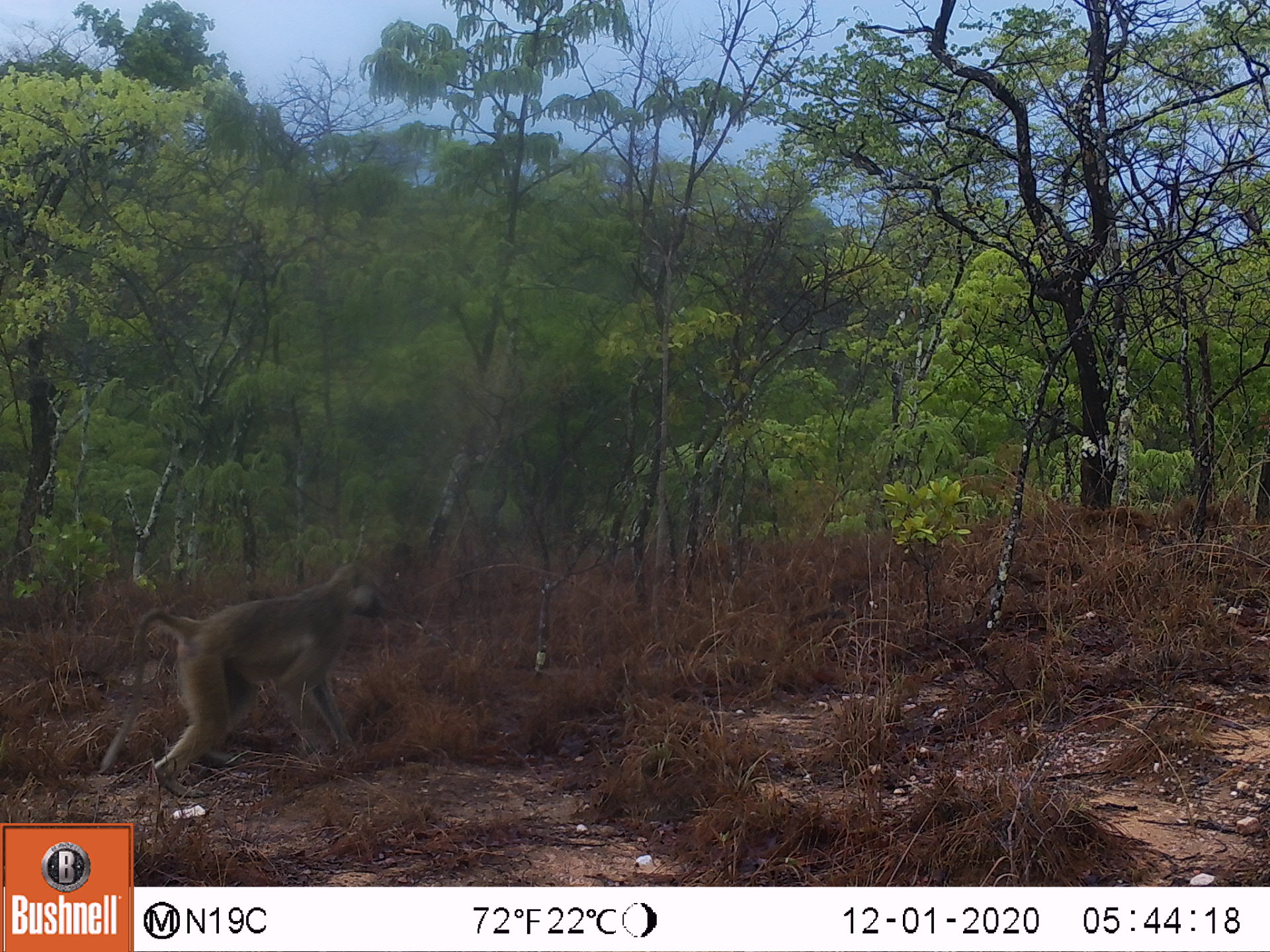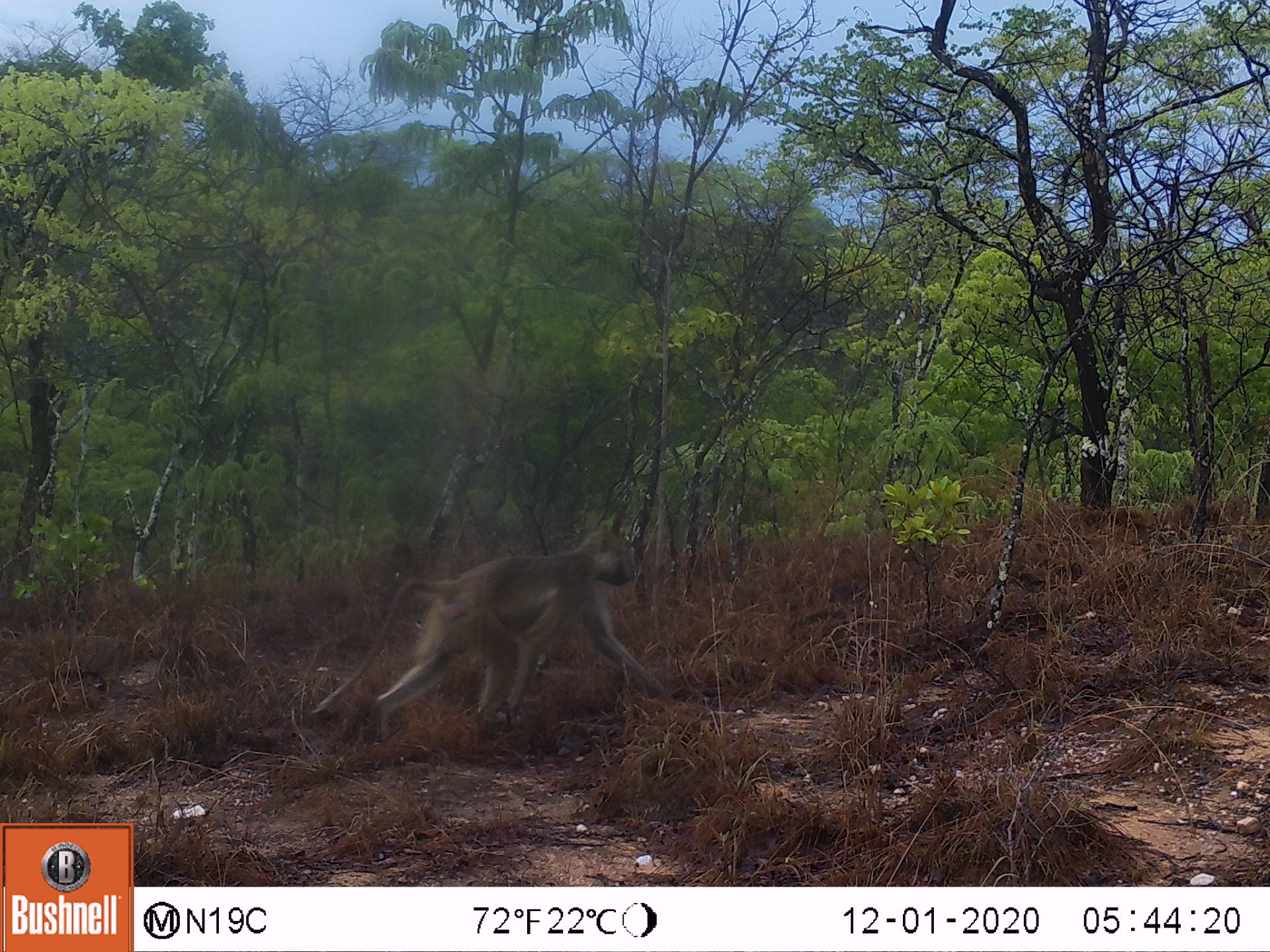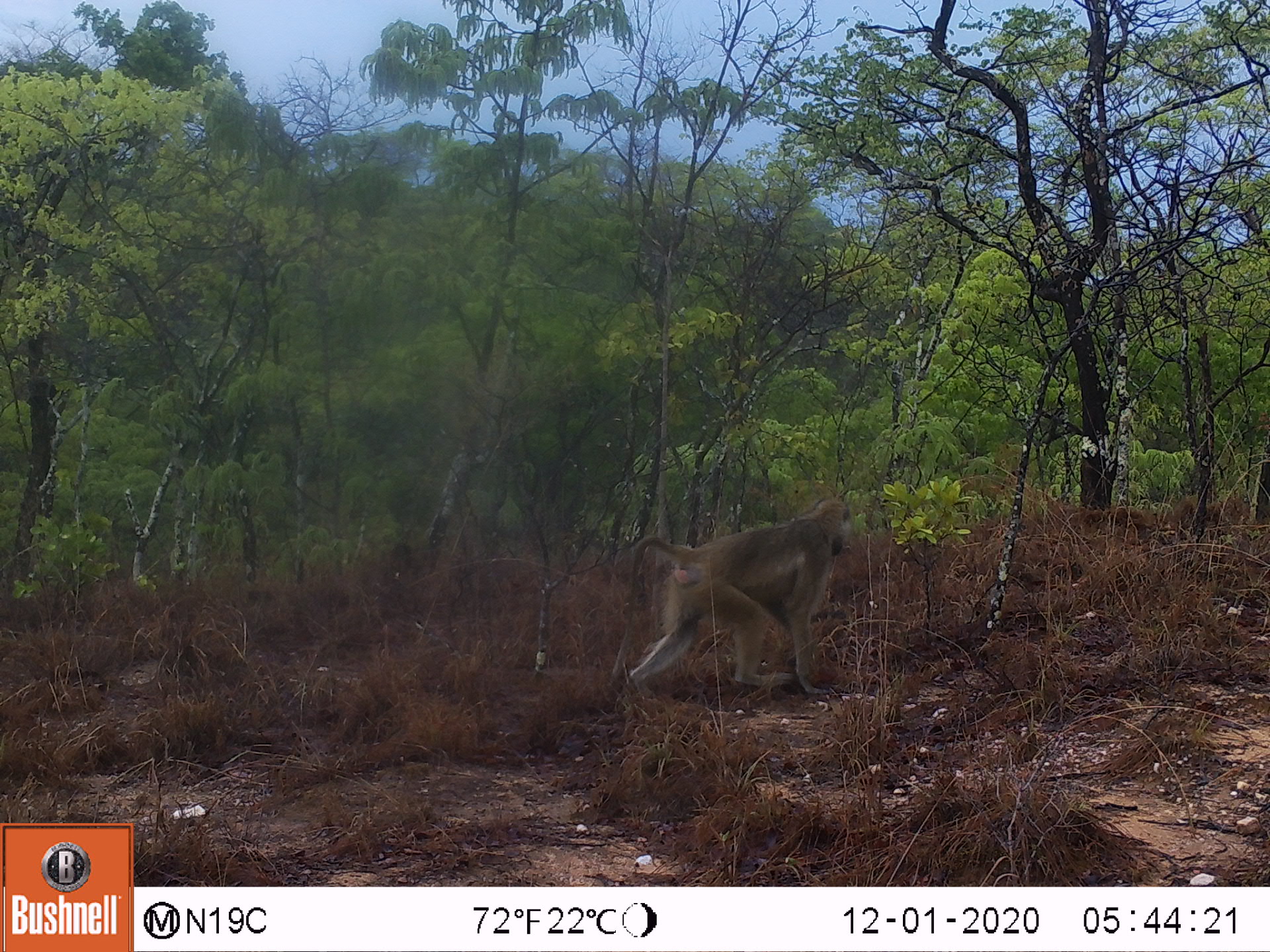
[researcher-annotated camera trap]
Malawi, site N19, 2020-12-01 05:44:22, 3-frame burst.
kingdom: Animalia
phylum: Chordata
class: Mammalia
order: Primates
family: Cercopithecidae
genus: Papio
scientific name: Papio cynocephalus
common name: yellow baboon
Yellow baboon (Papio cynocephalus), count 1.